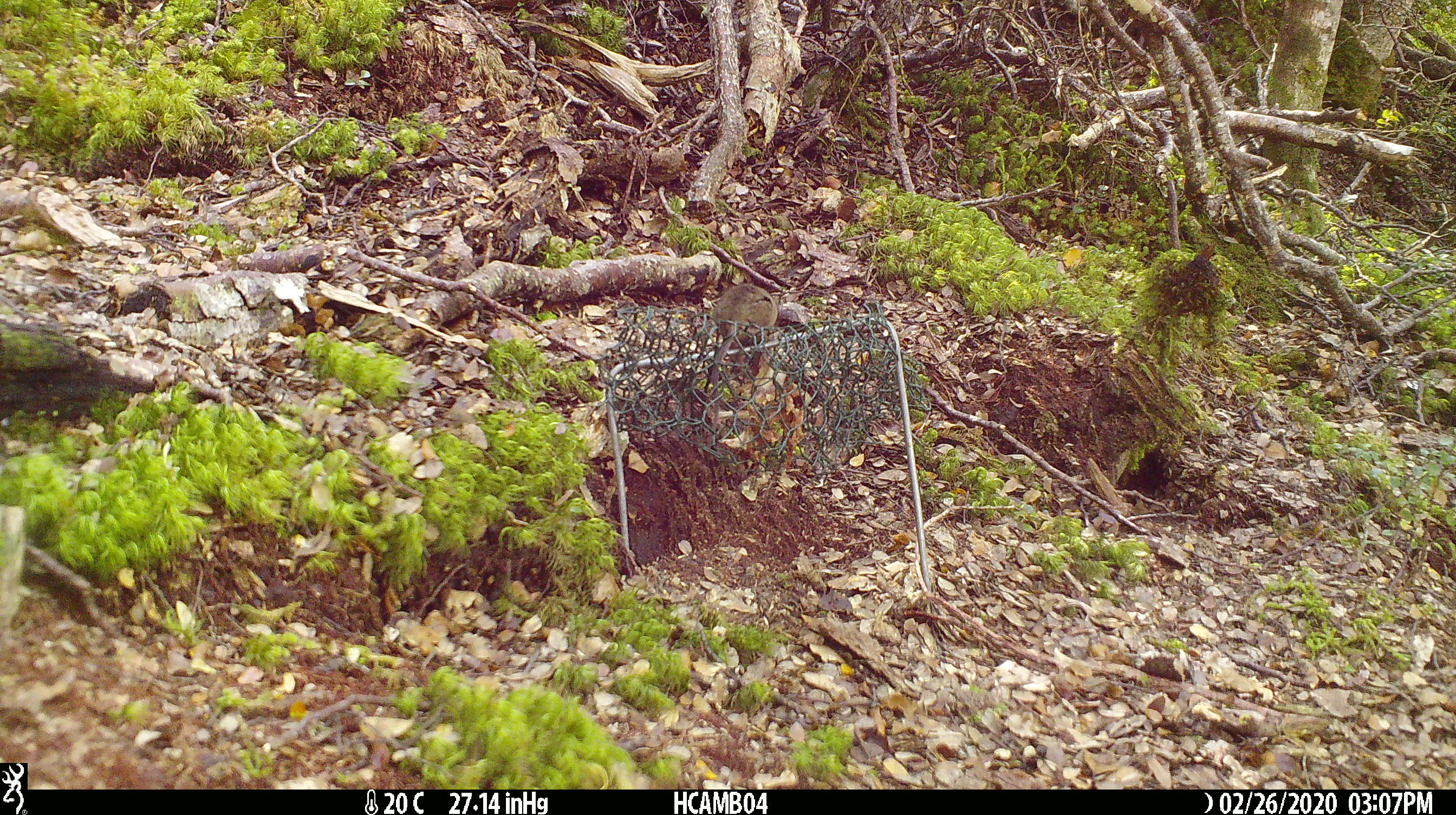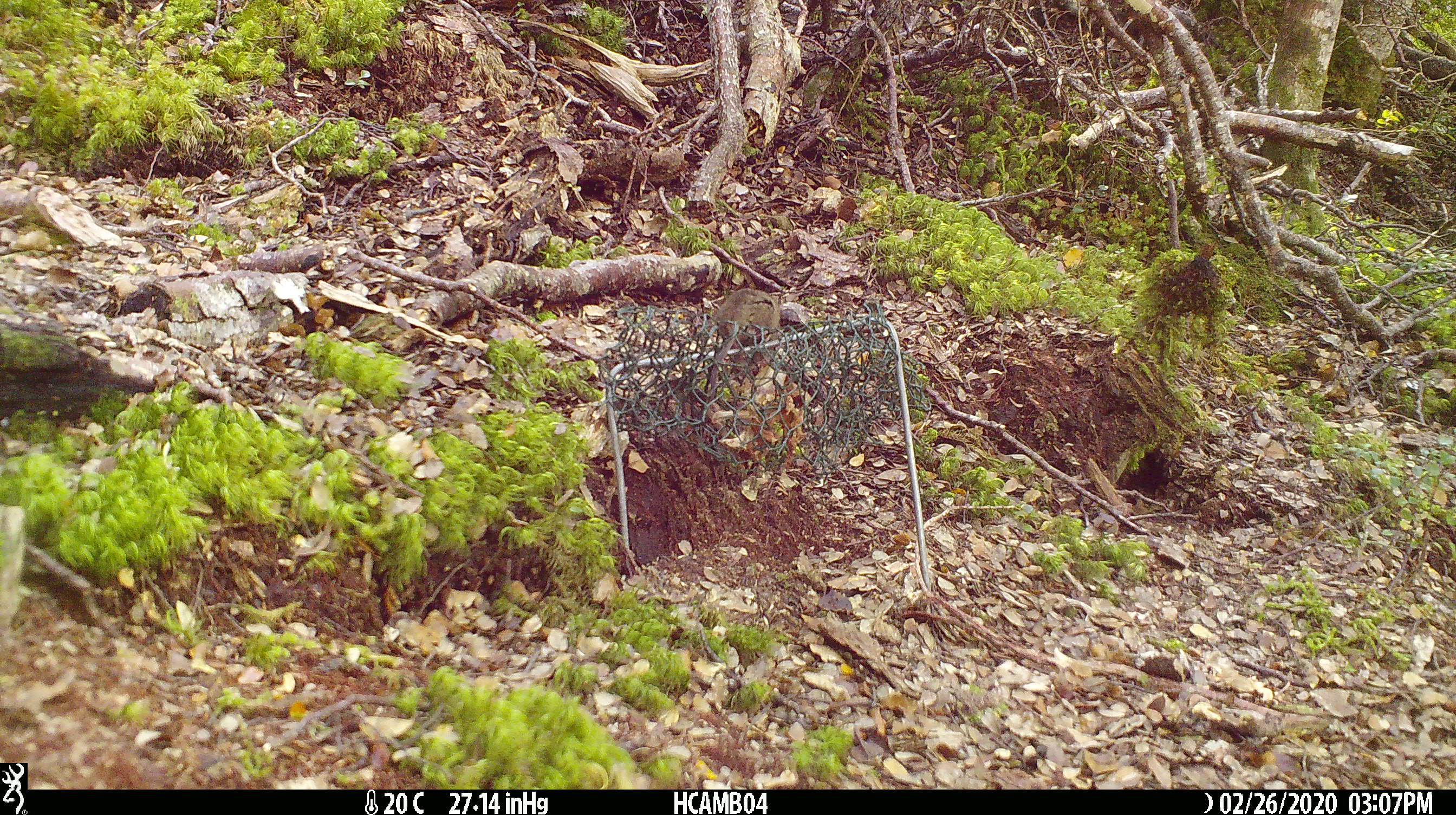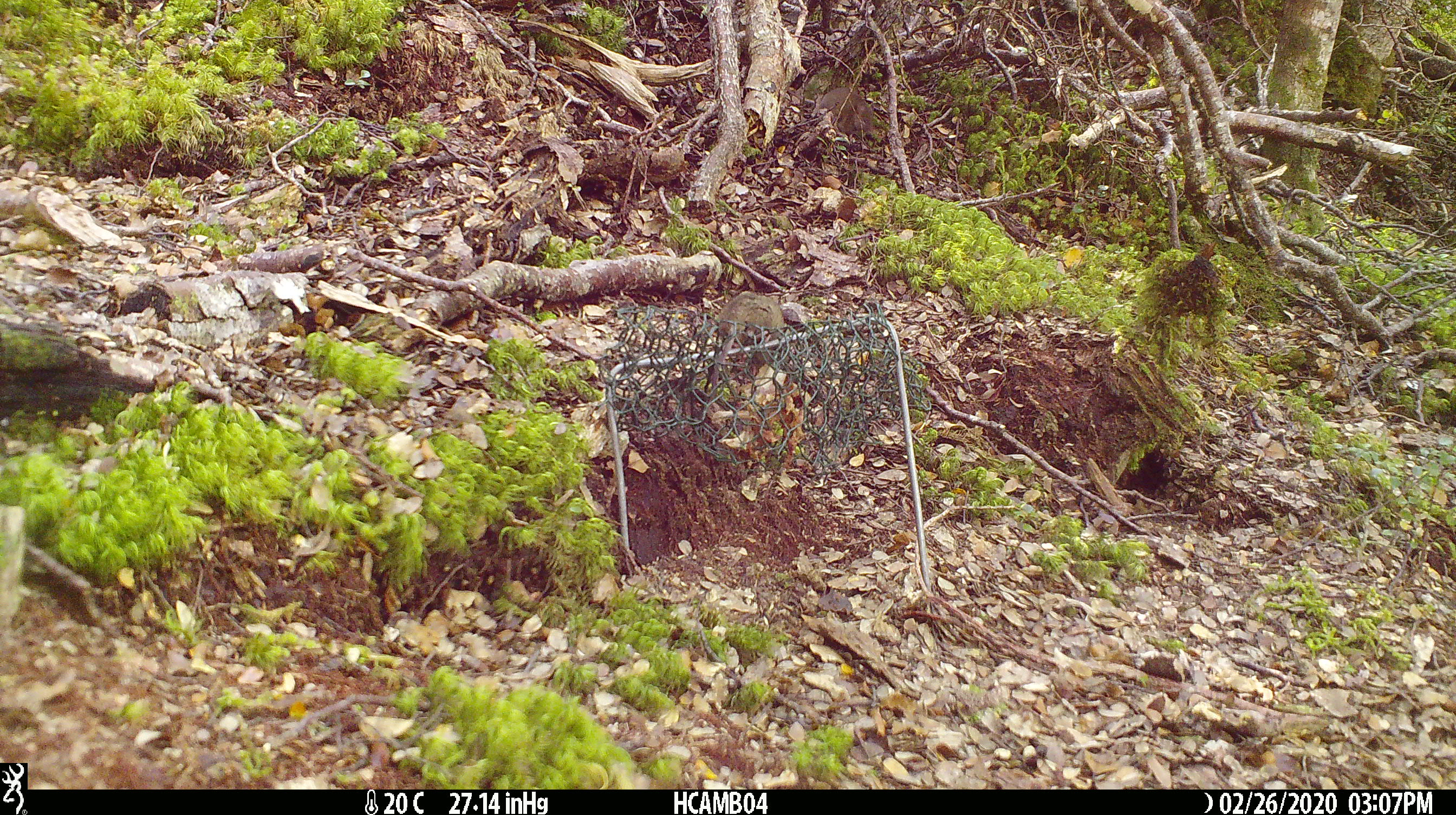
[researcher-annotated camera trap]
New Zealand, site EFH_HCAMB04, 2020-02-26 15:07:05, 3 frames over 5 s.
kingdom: Animalia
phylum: Chordata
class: Mammalia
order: Rodentia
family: Muridae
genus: Mus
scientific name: Mus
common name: mouse